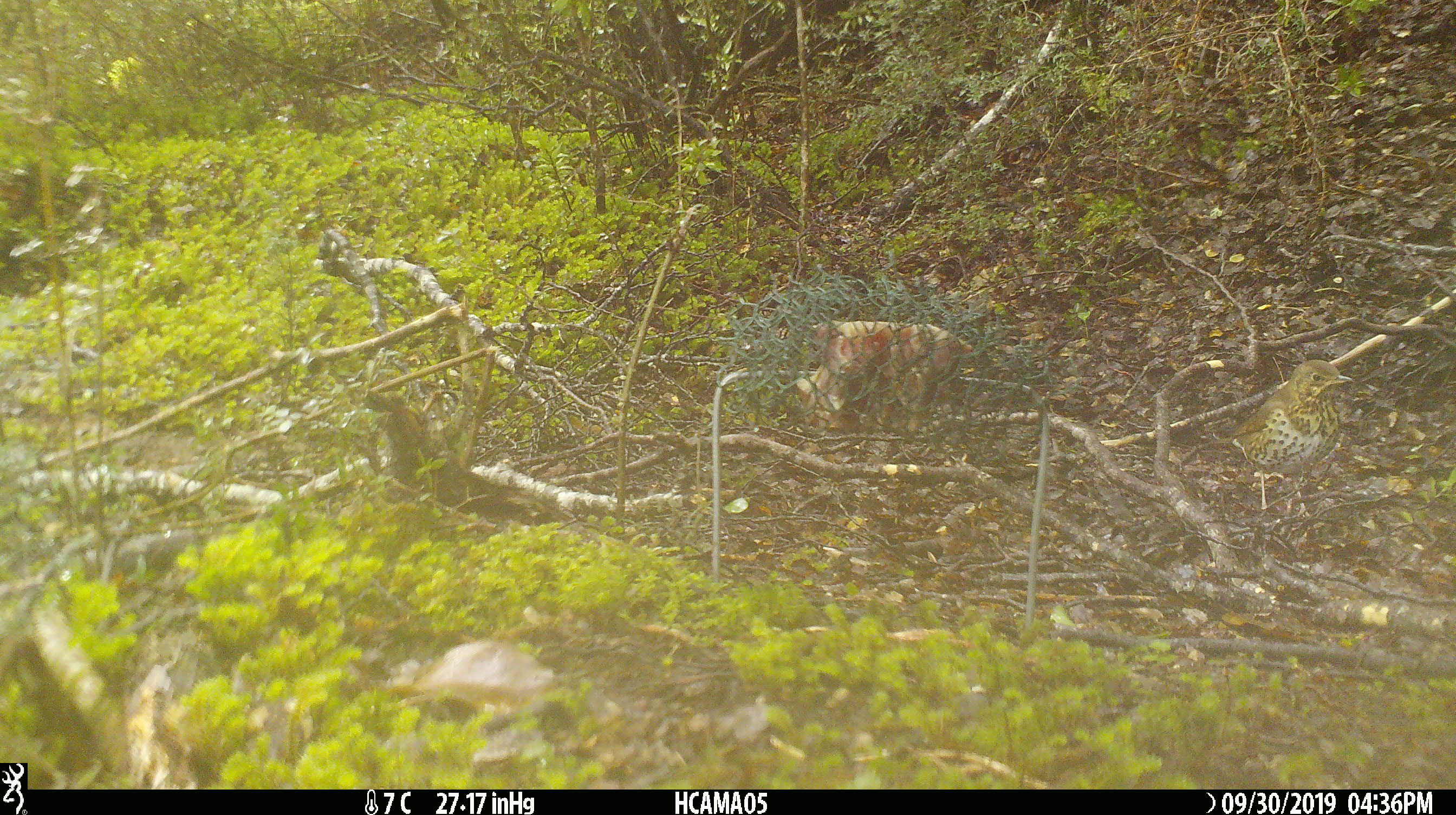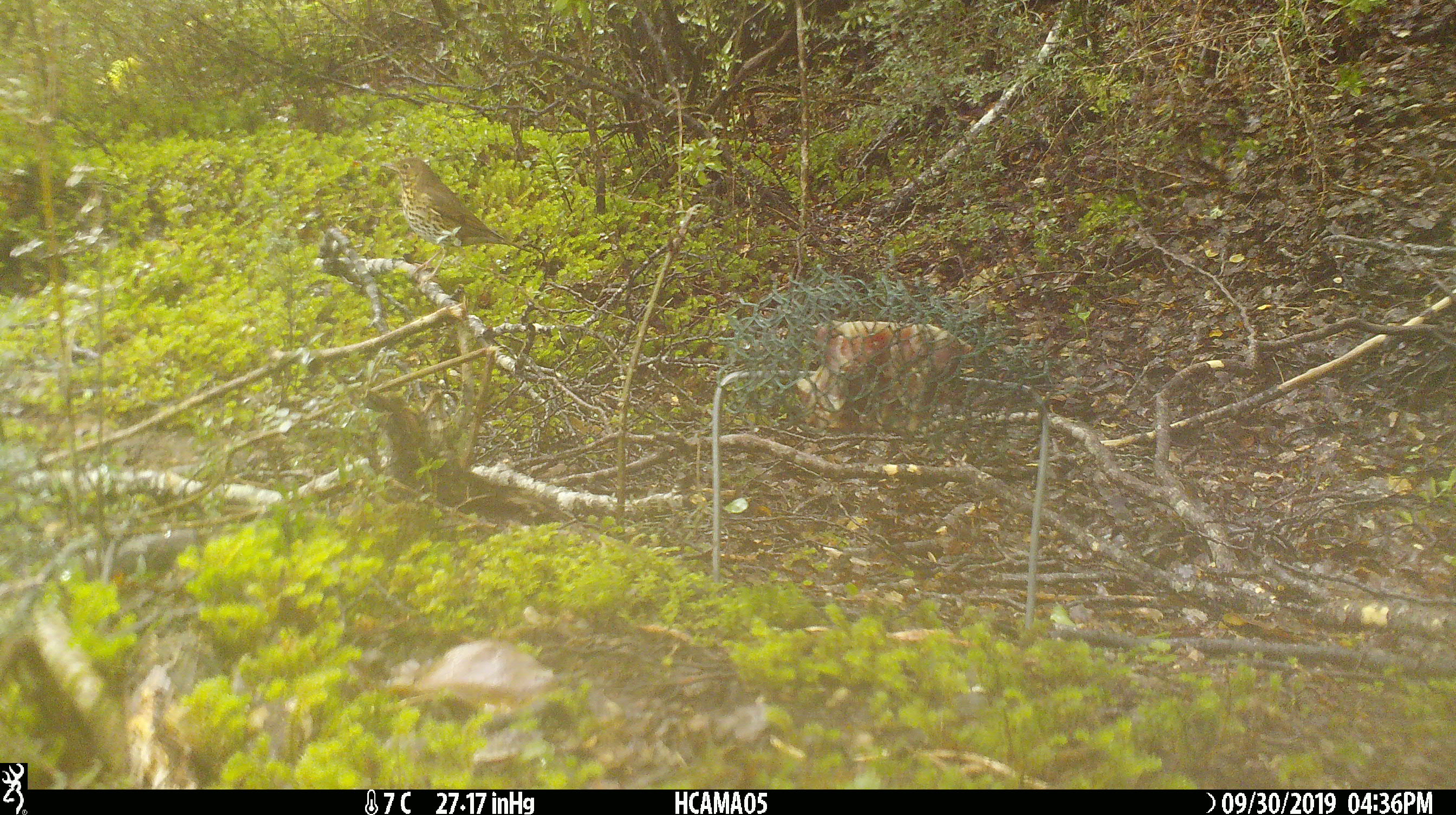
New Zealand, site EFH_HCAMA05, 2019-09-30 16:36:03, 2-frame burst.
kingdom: Animalia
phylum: Chordata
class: Aves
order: Passeriformes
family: Turdidae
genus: Turdus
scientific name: Turdus philomelos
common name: song thrush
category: thrush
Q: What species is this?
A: Thrush (song thrush) (Turdus philomelos).